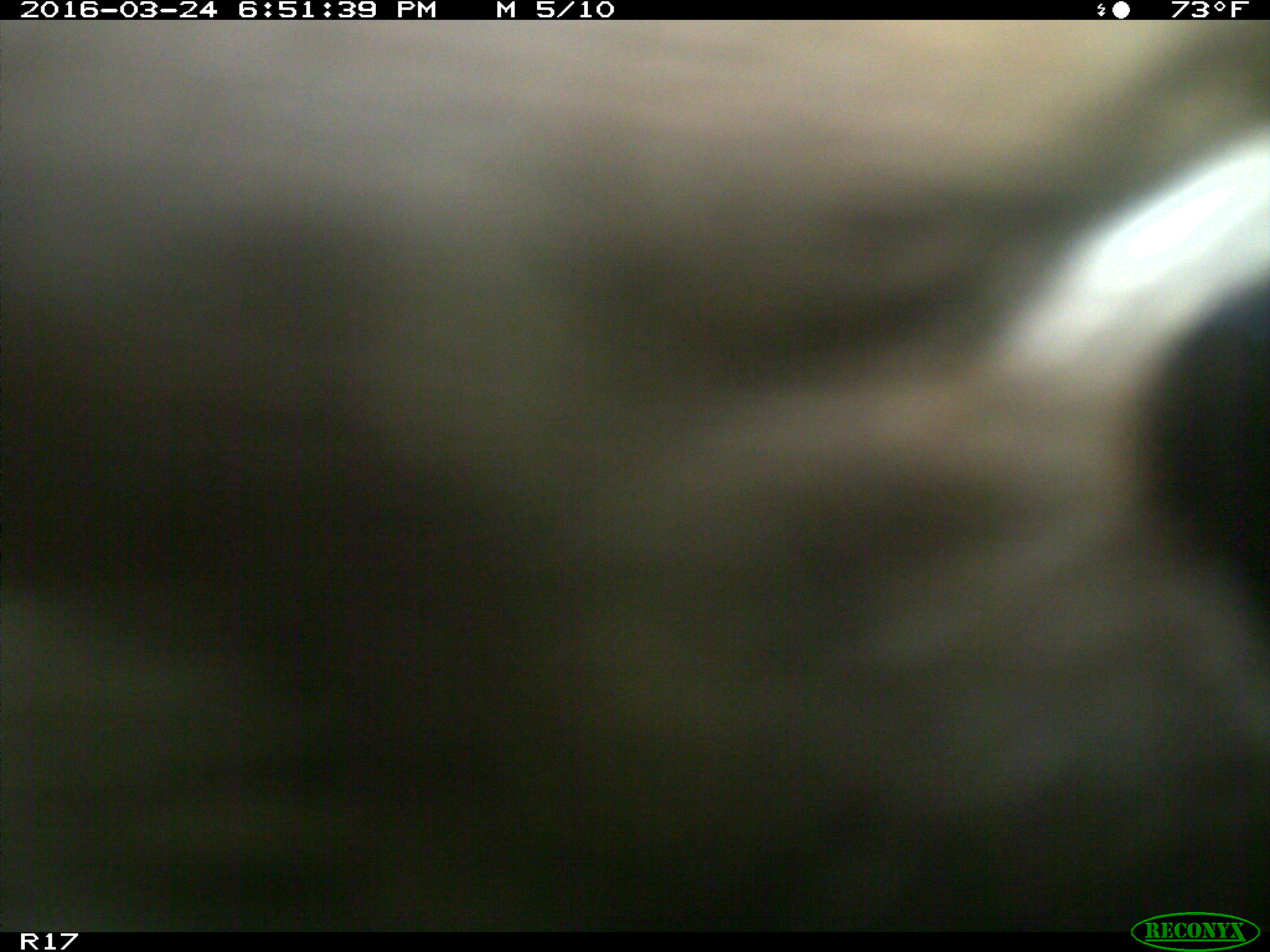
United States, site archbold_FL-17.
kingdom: Animalia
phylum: Chordata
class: Mammalia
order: Artiodactyla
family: Bovidae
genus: Bos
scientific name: Bos taurus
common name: domestic cow